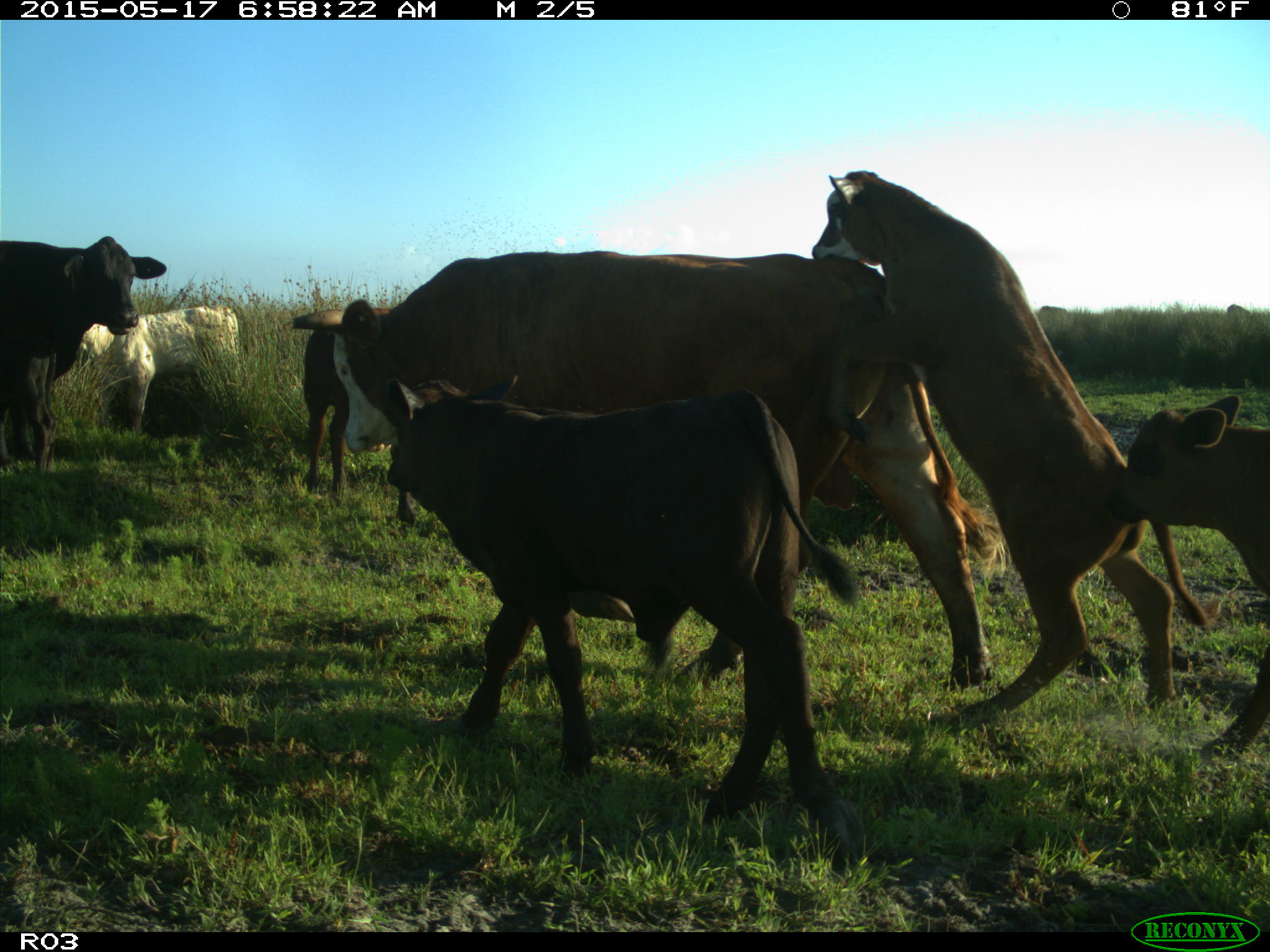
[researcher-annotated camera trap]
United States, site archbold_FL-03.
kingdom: Animalia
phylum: Chordata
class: Mammalia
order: Artiodactyla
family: Bovidae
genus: Bos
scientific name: Bos taurus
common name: domestic cow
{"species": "Bos taurus (domestic cow)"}